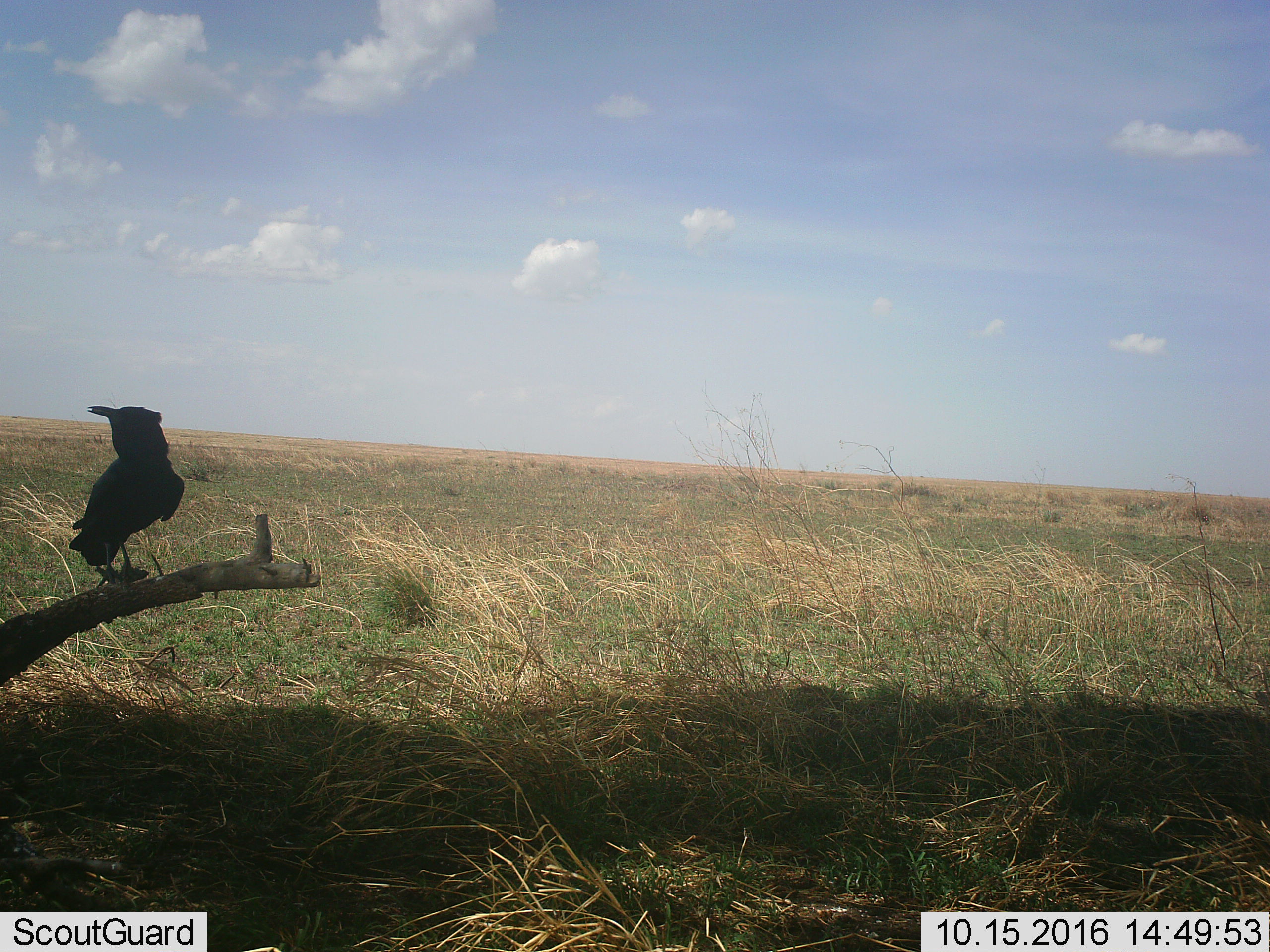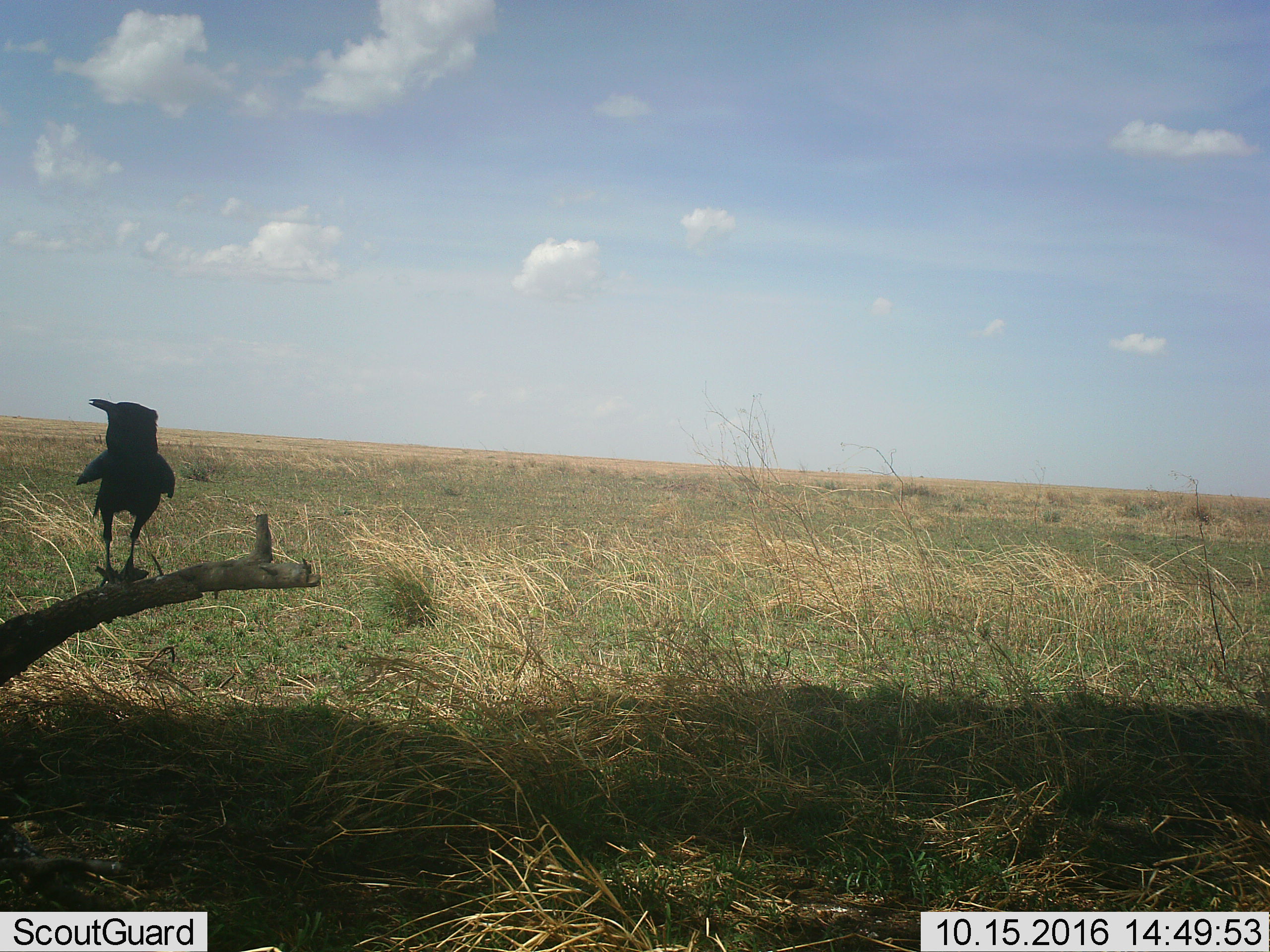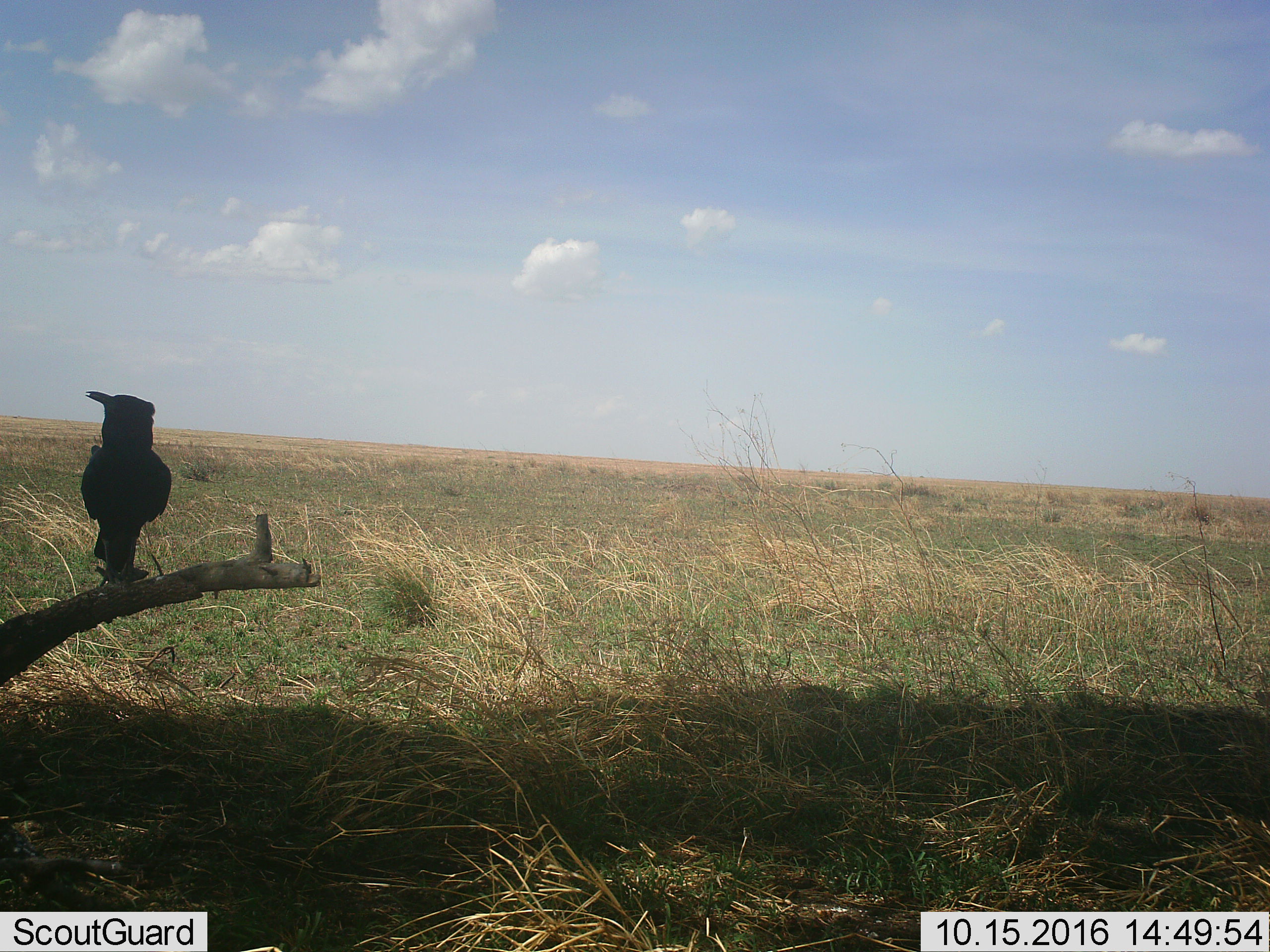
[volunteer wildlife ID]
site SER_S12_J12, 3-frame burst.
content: unidentified animal